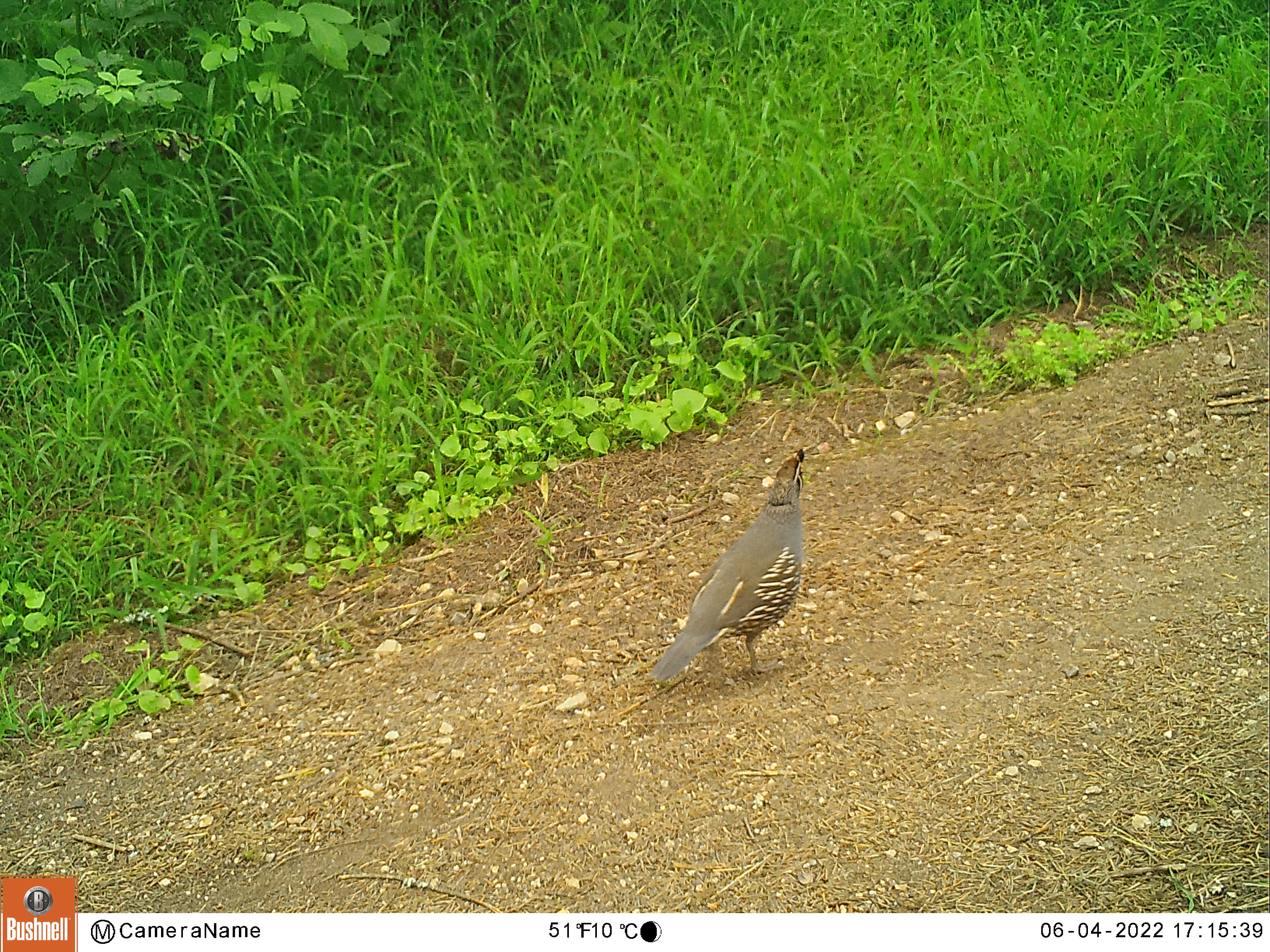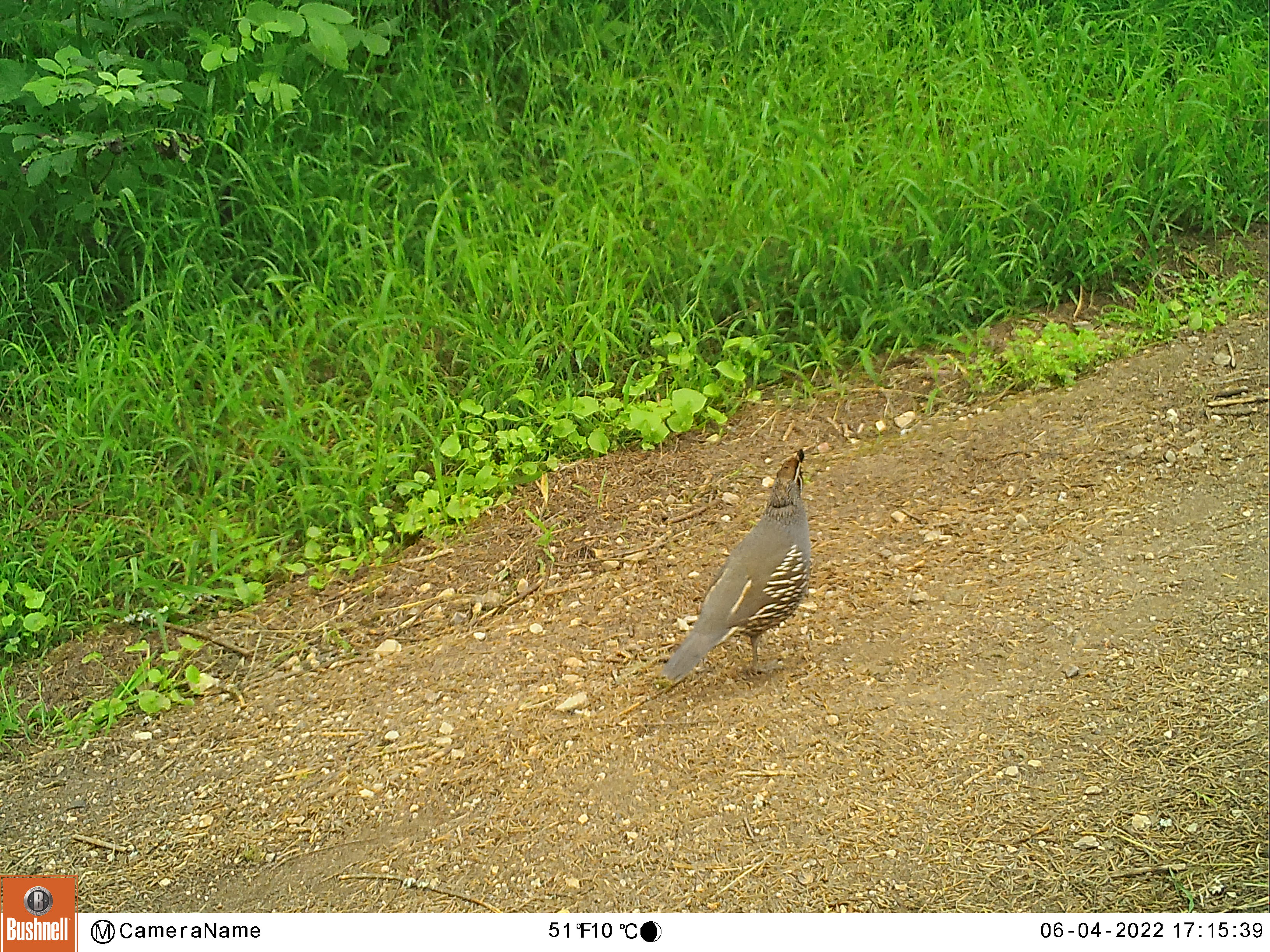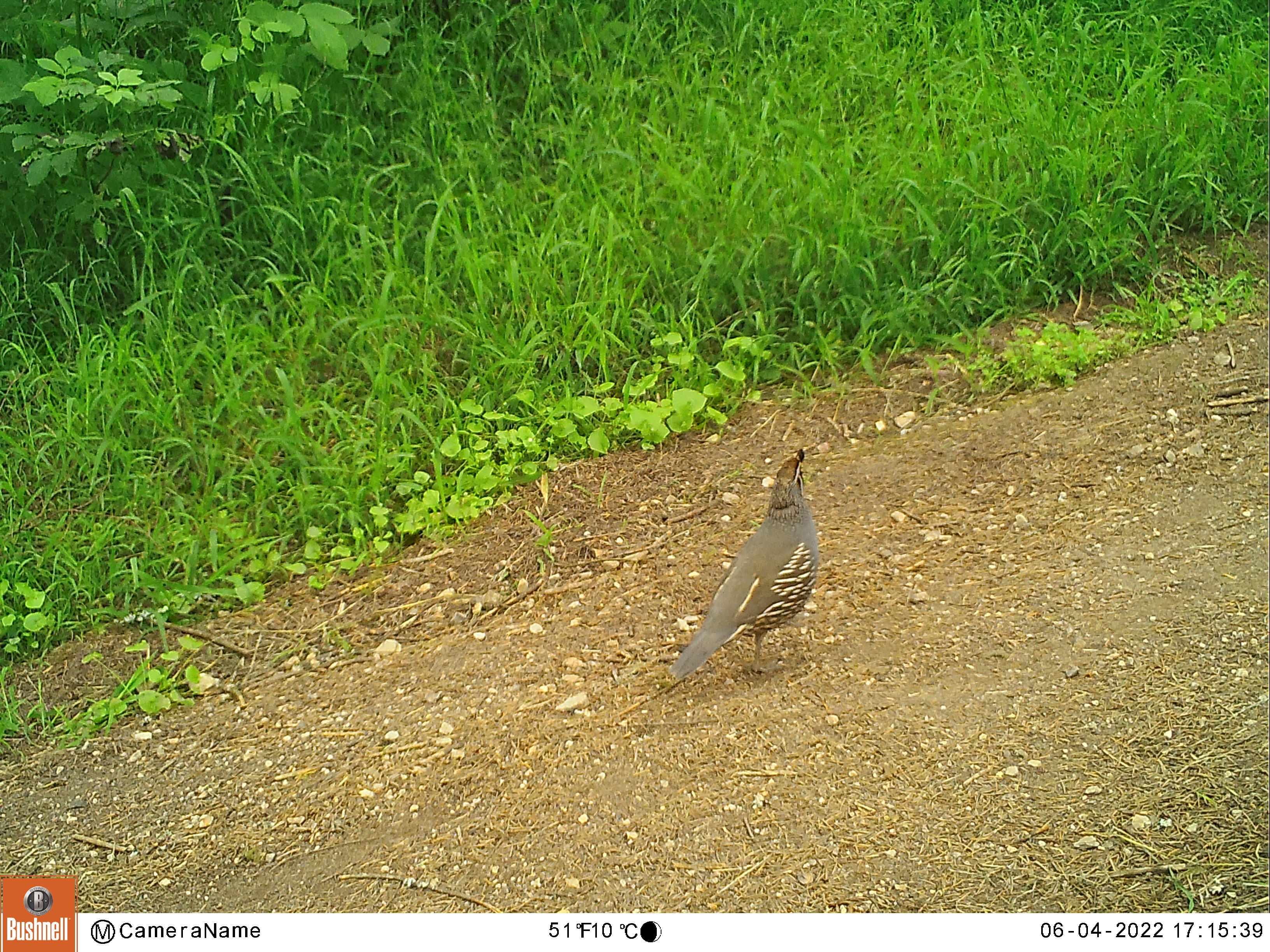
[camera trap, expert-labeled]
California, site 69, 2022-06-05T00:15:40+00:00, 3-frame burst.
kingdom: Animalia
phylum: Chordata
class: Aves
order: Galliformes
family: Odontophoridae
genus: Callipepla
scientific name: Callipepla californica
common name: california quail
California quail (Callipepla californica).